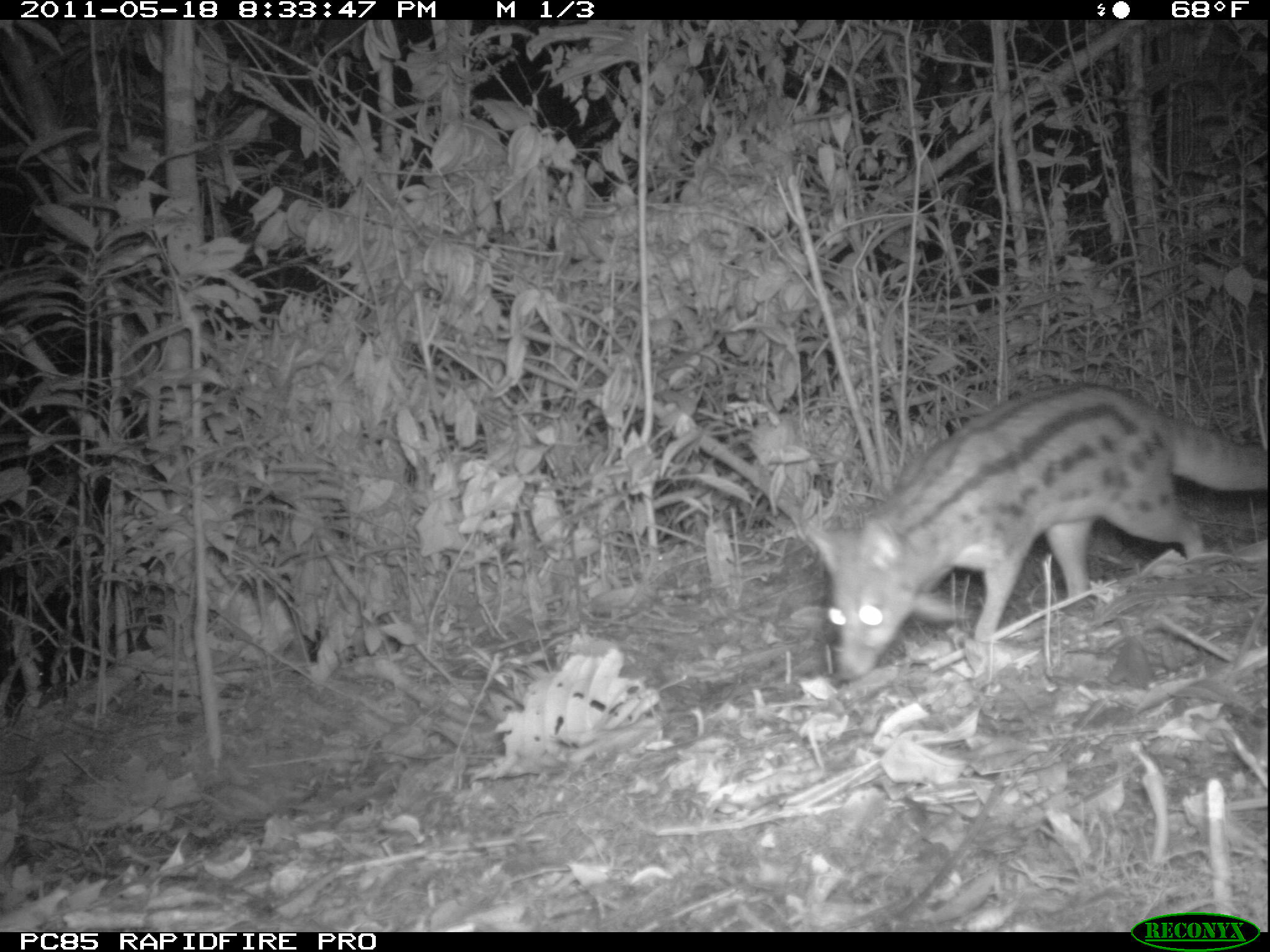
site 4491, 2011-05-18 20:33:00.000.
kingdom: Animalia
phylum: Chordata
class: Mammalia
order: Carnivora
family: Eupleridae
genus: Fossa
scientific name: Fossa fossana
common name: fanaloka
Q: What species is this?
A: Fossa fossana (fanaloka).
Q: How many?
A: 1.